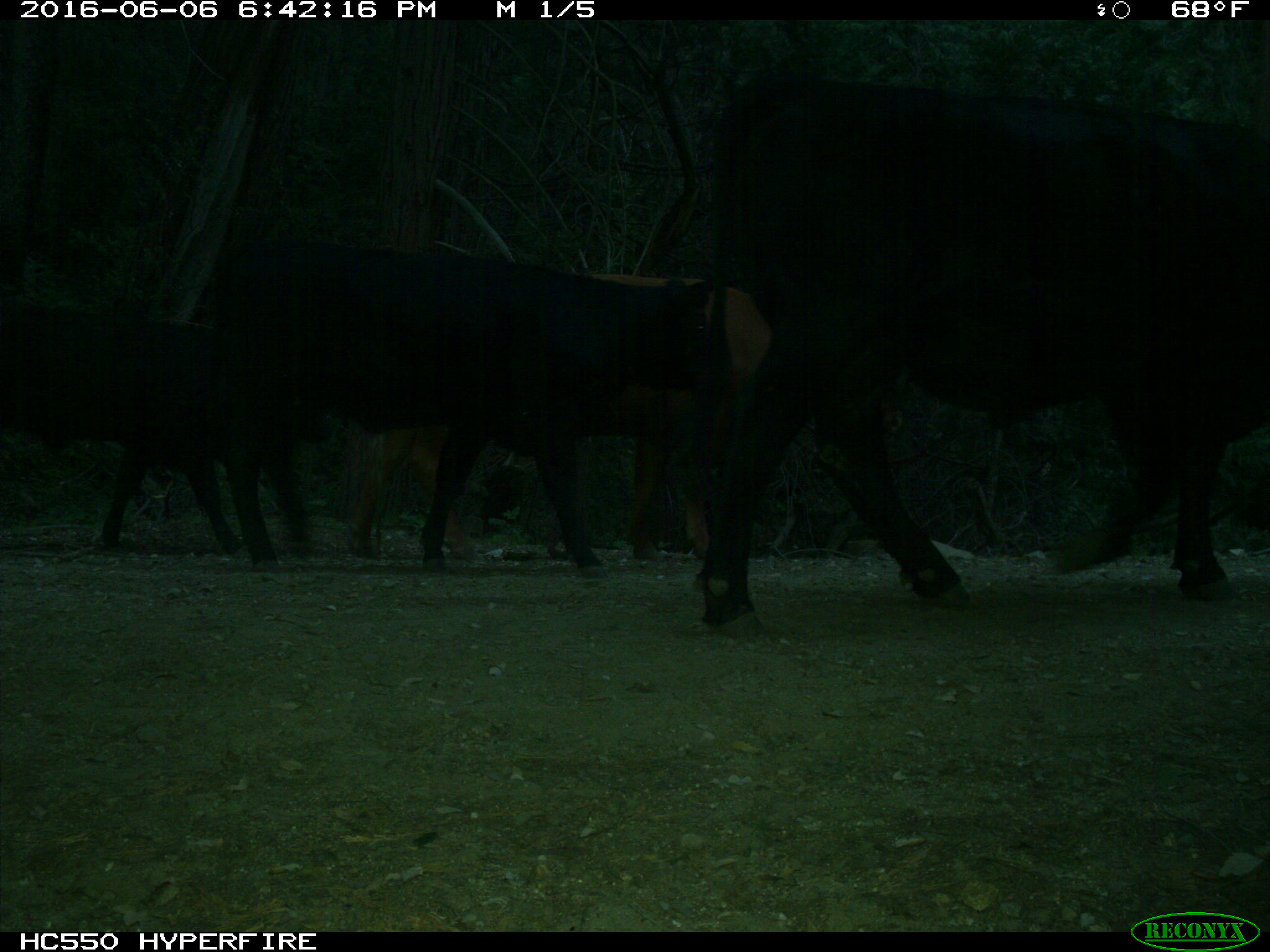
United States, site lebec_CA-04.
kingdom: Animalia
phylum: Chordata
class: Mammalia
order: Artiodactyla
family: Bovidae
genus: Bos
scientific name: Bos taurus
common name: domestic cow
Bos taurus (domestic cow).